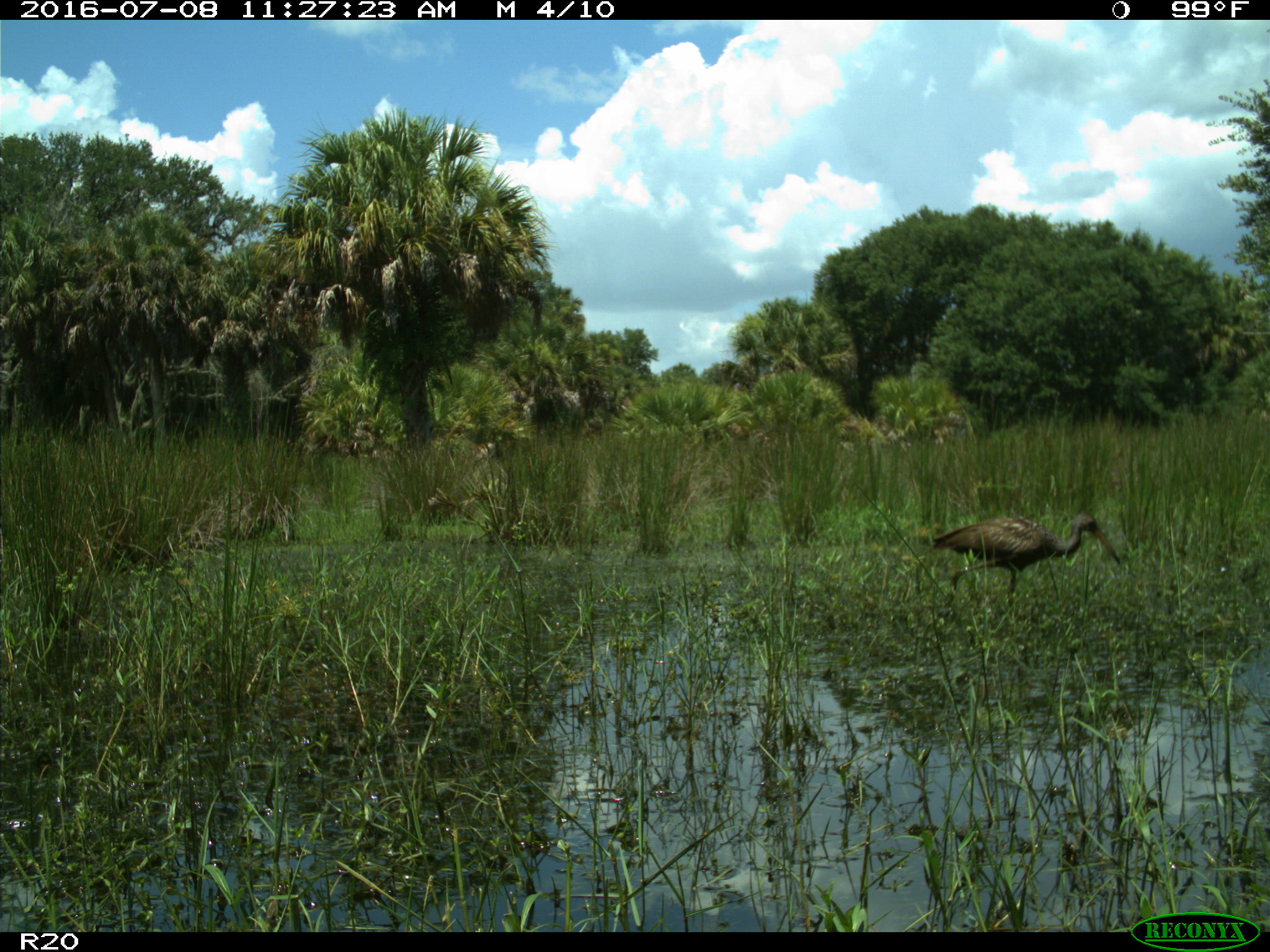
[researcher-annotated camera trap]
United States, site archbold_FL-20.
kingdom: Animalia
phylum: Chordata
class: Aves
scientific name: Aves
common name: birds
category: unidentified bird